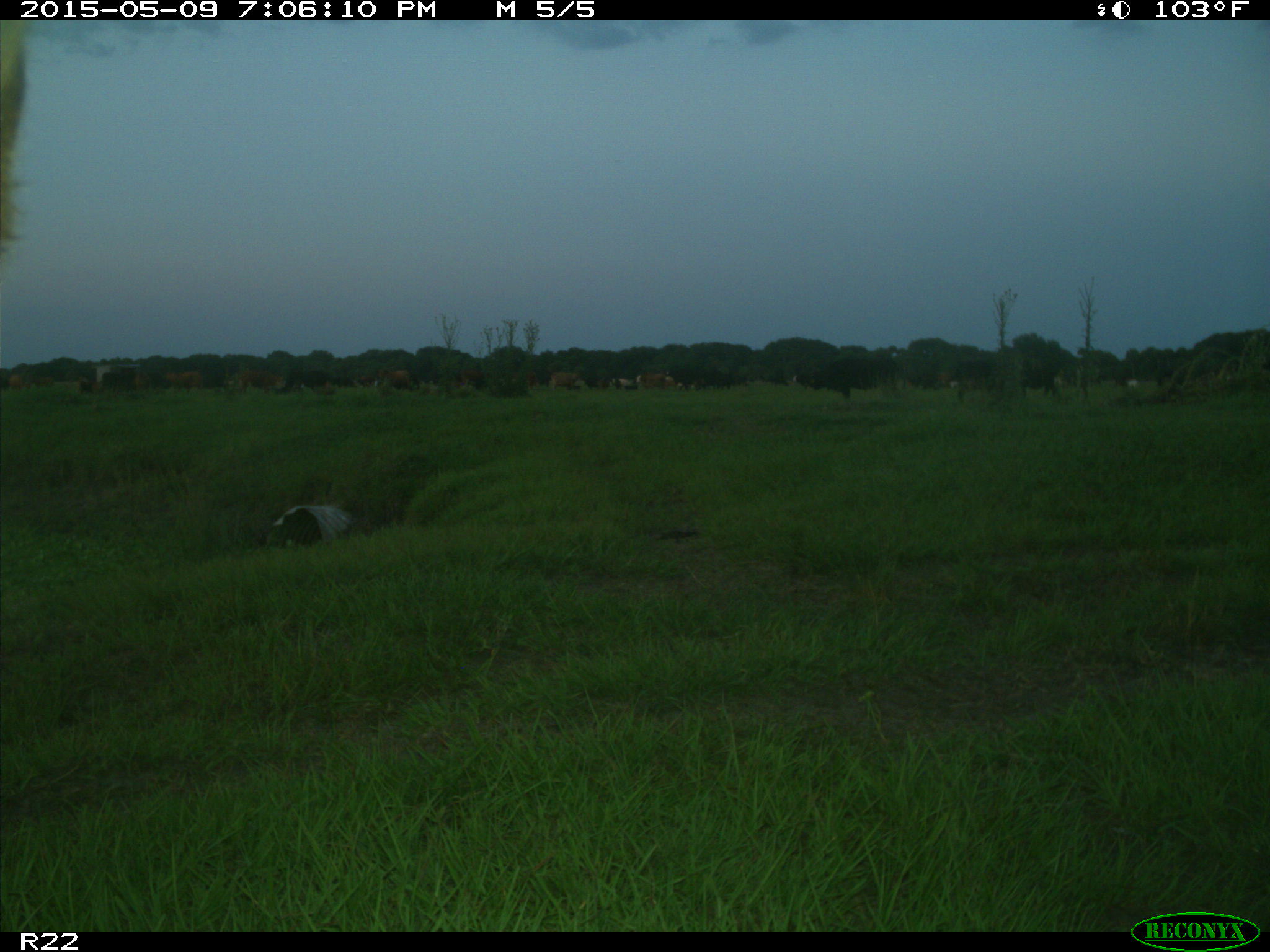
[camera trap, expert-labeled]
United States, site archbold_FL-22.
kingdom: Animalia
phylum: Chordata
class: Mammalia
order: Artiodactyla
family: Bovidae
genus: Bos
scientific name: Bos taurus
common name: domestic cow